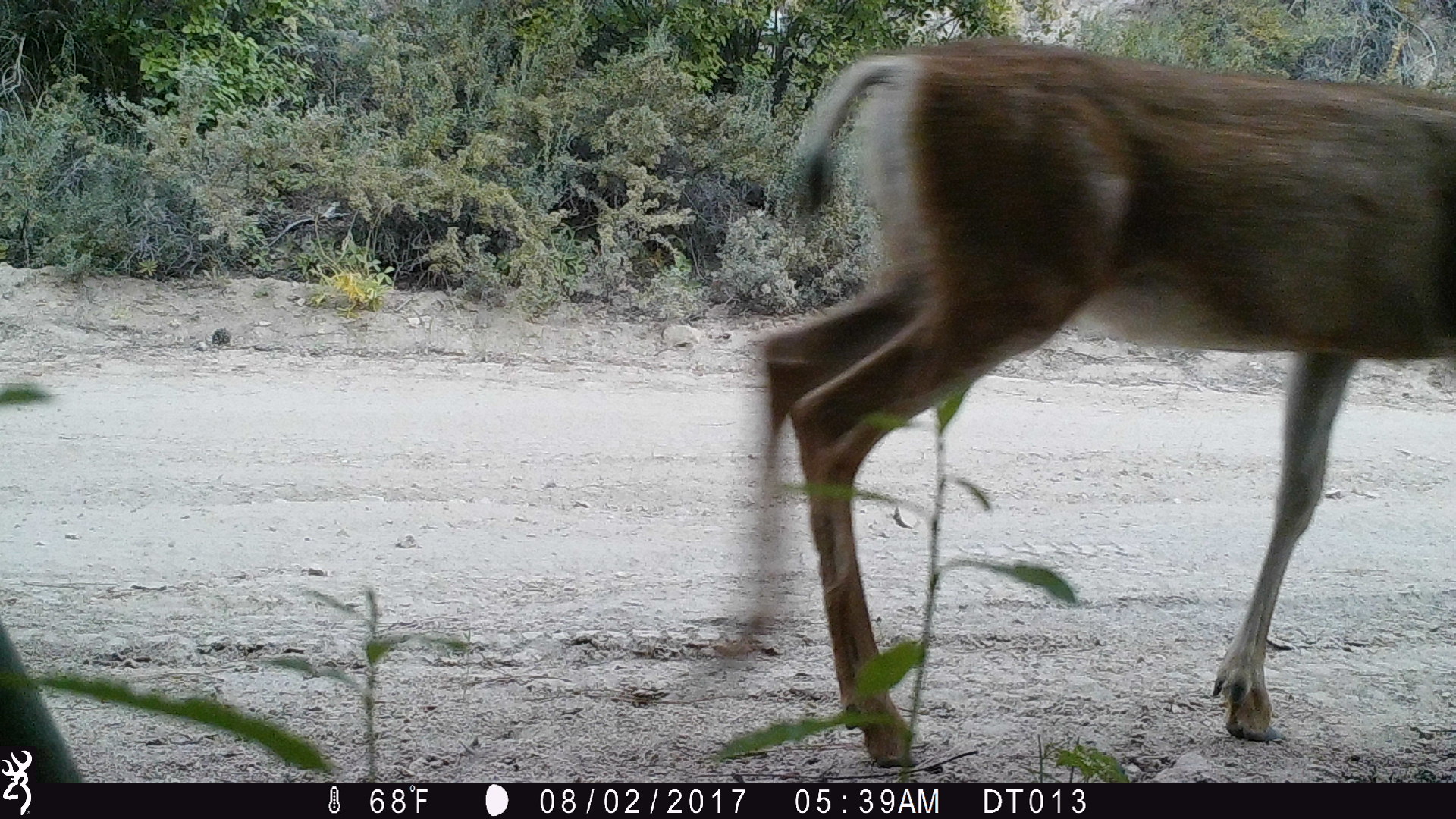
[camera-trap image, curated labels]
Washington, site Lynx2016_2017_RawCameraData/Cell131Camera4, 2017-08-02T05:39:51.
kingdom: Animalia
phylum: Chordata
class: Mammalia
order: Artiodactyla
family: Cervidae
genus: Odocoileus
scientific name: Odocoileus hemionus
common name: mule deer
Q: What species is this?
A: Odocoileus hemionus (mule deer).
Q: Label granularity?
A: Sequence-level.